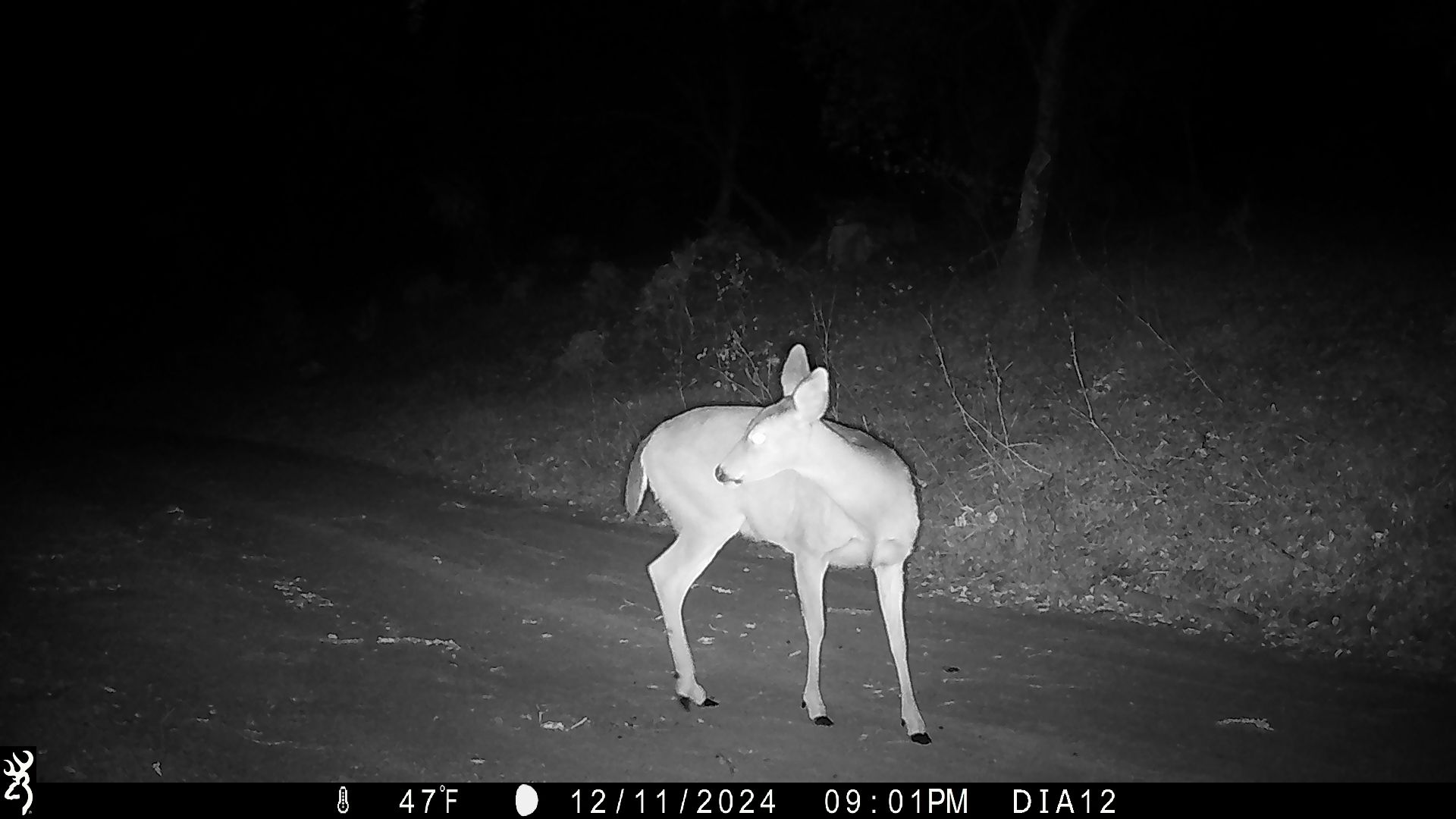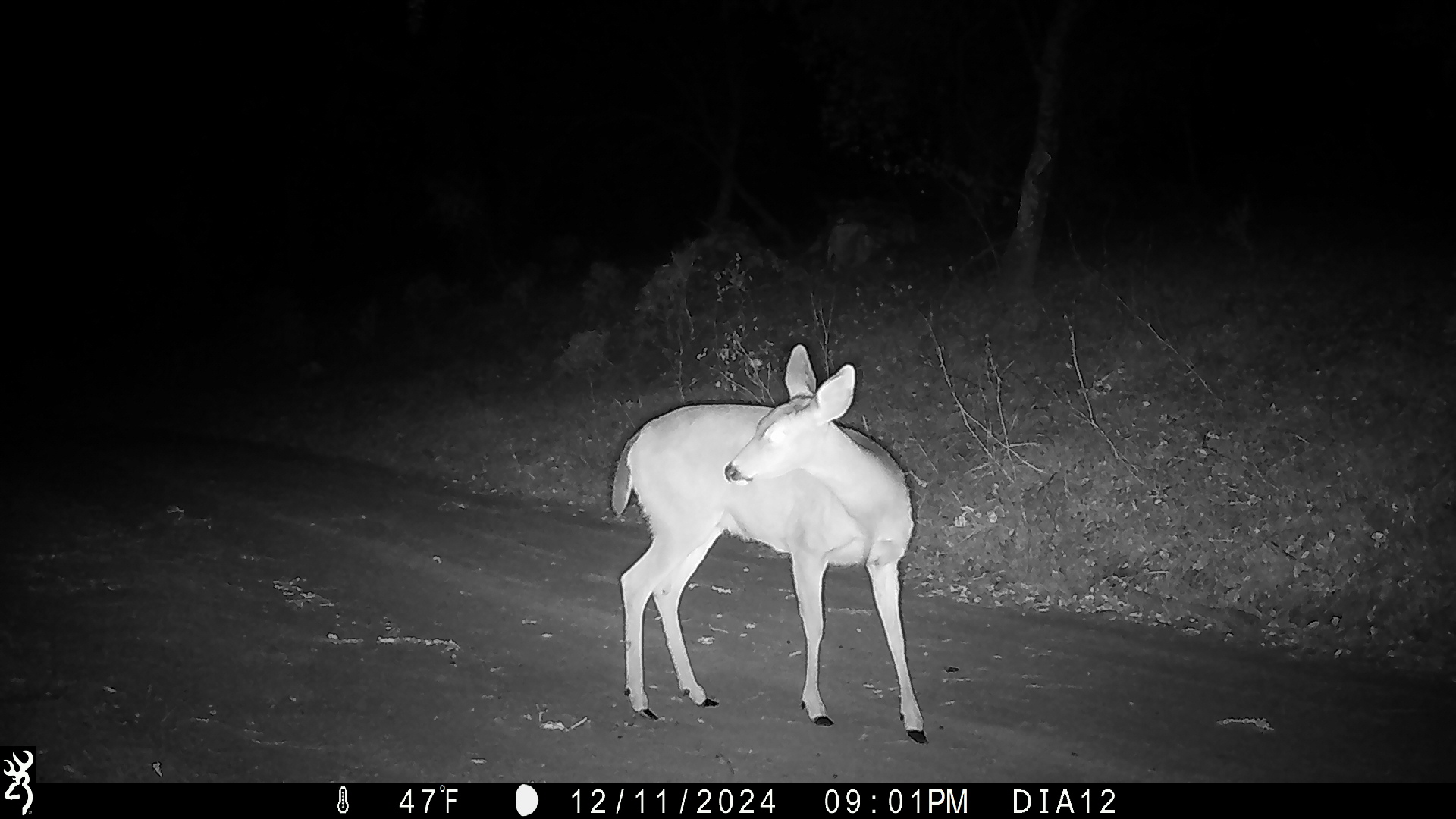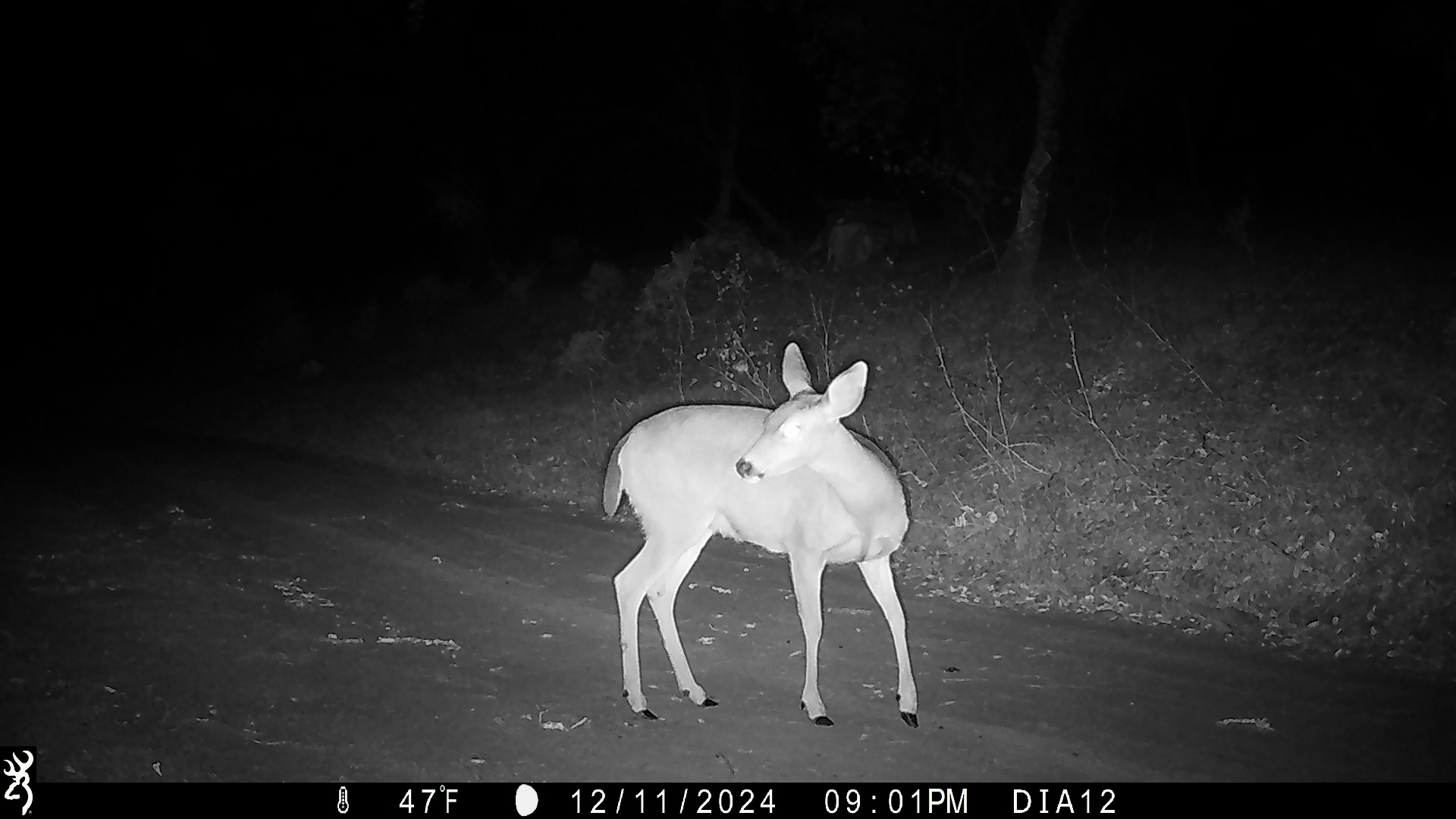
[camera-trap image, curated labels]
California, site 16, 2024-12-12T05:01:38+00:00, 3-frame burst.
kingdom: Animalia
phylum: Chordata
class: Mammalia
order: Artiodactyla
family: Cervidae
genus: Odocoileus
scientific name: Odocoileus hemionus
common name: mule deer